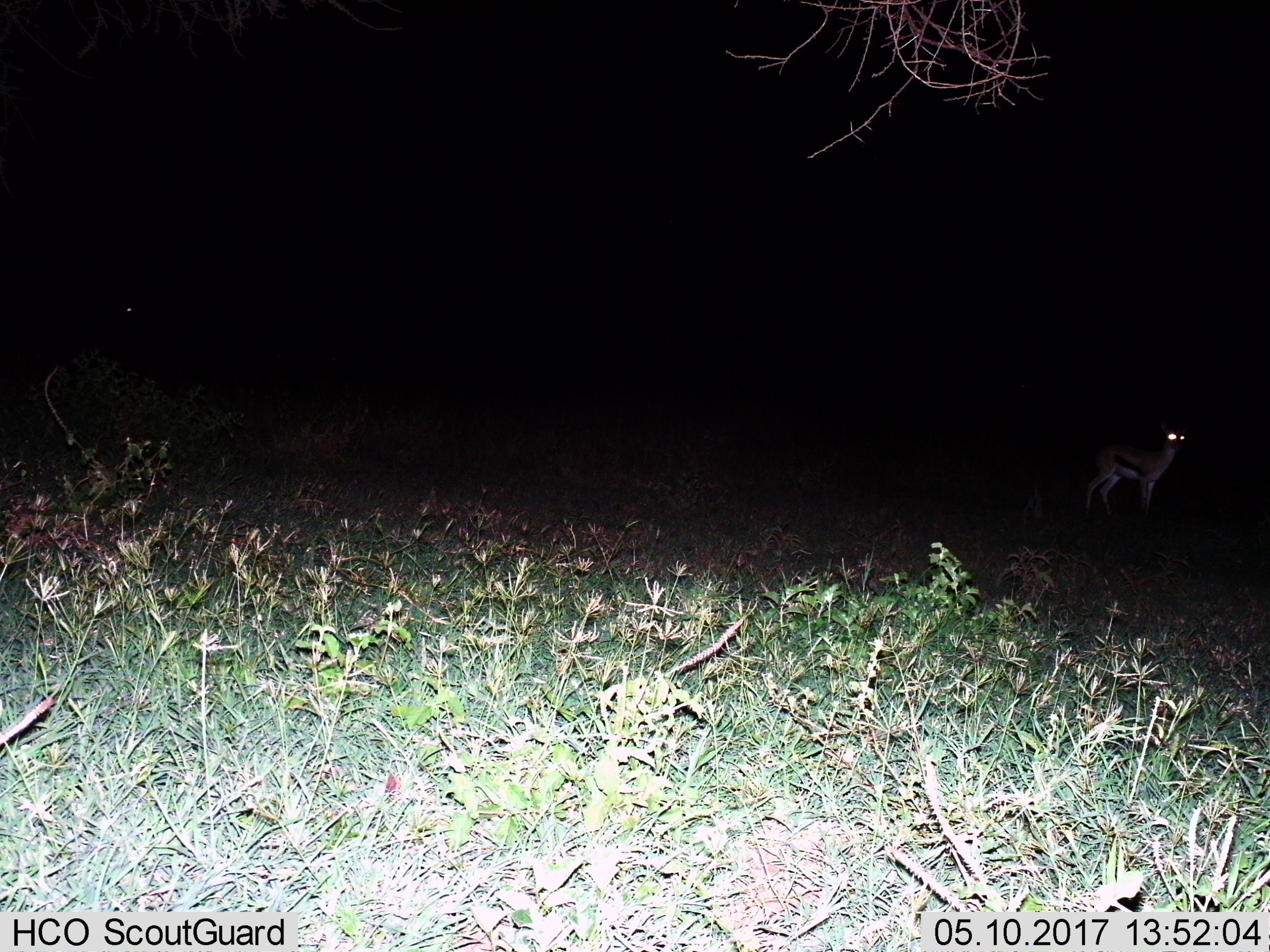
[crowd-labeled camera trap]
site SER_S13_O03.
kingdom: Animalia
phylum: Chordata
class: Mammalia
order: Artiodactyla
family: Bovidae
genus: Eudorcas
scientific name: Eudorcas thomsonii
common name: thomson's gazelle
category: gazellethomsons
Gazellethomsons (thomson's gazelle) (Eudorcas thomsonii), count 1. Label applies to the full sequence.